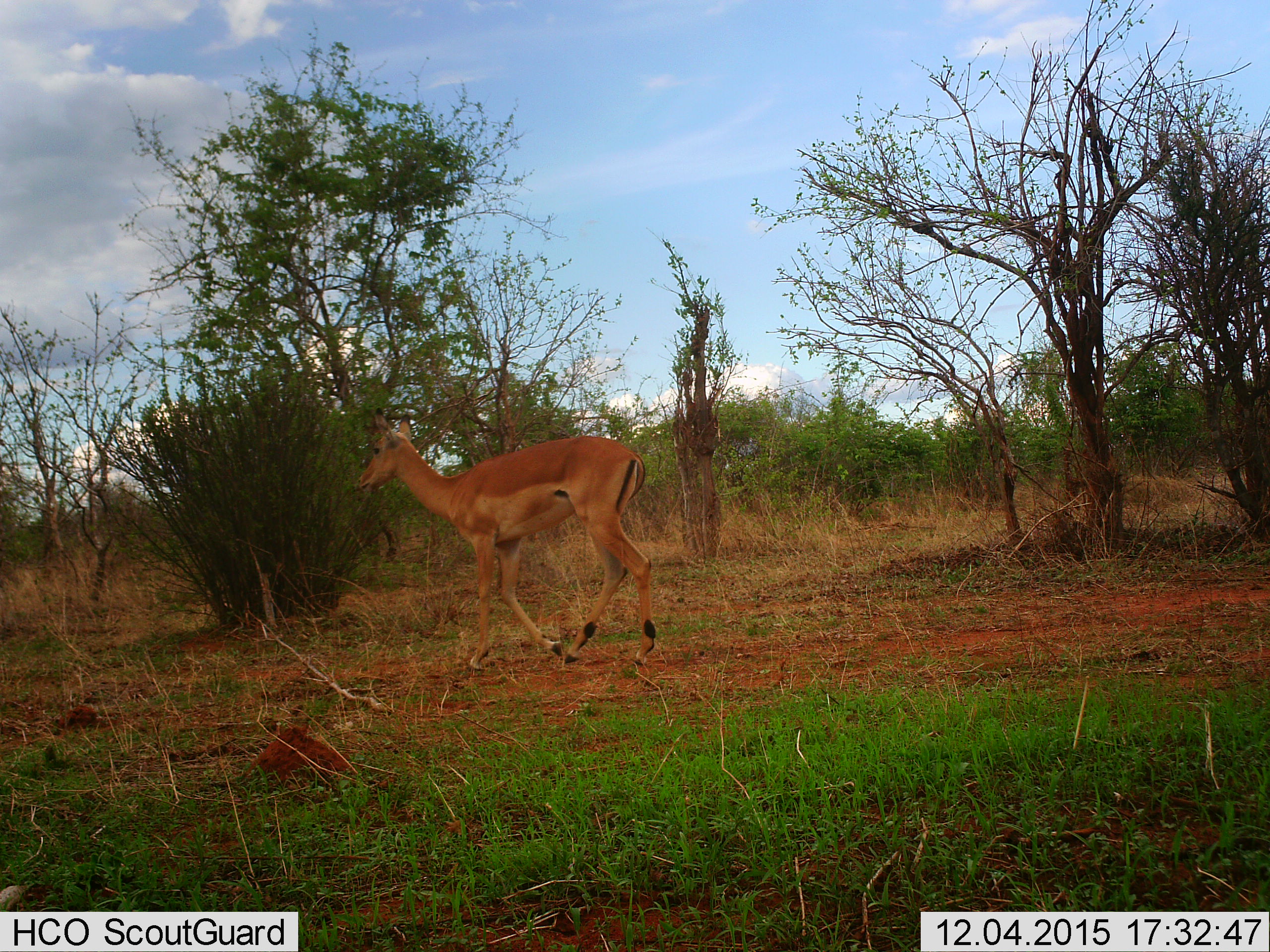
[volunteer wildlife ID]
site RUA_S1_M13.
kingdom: Animalia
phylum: Chordata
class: Mammalia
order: Artiodactyla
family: Bovidae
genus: Aepyceros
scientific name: Aepyceros melampus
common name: impala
Impala (Aepyceros melampus), count 1. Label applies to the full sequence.